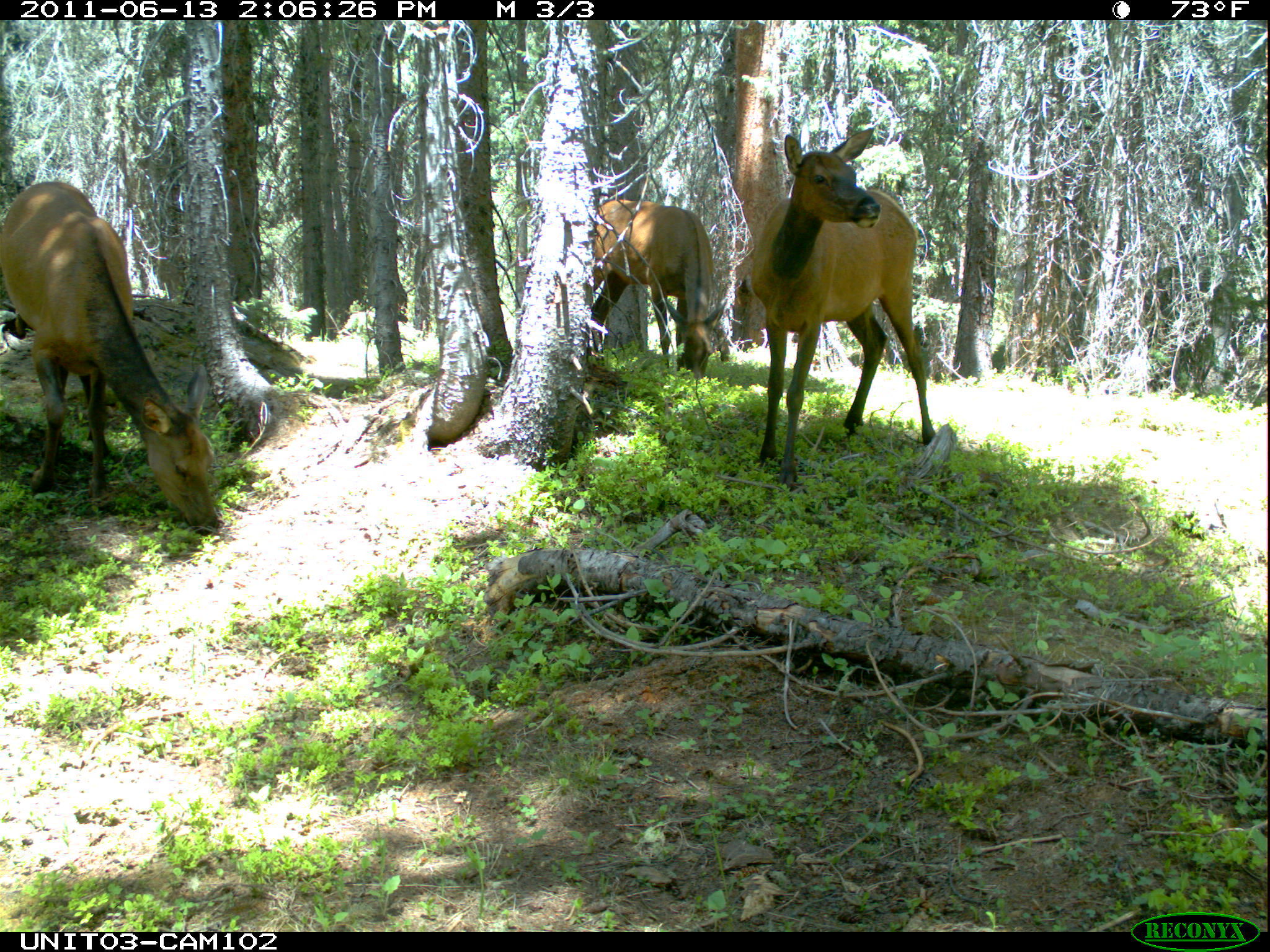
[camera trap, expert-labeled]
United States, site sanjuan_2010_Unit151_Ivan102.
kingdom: Animalia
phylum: Chordata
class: Mammalia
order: Artiodactyla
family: Cervidae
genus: Cervus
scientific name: Cervus elaphus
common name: red deer